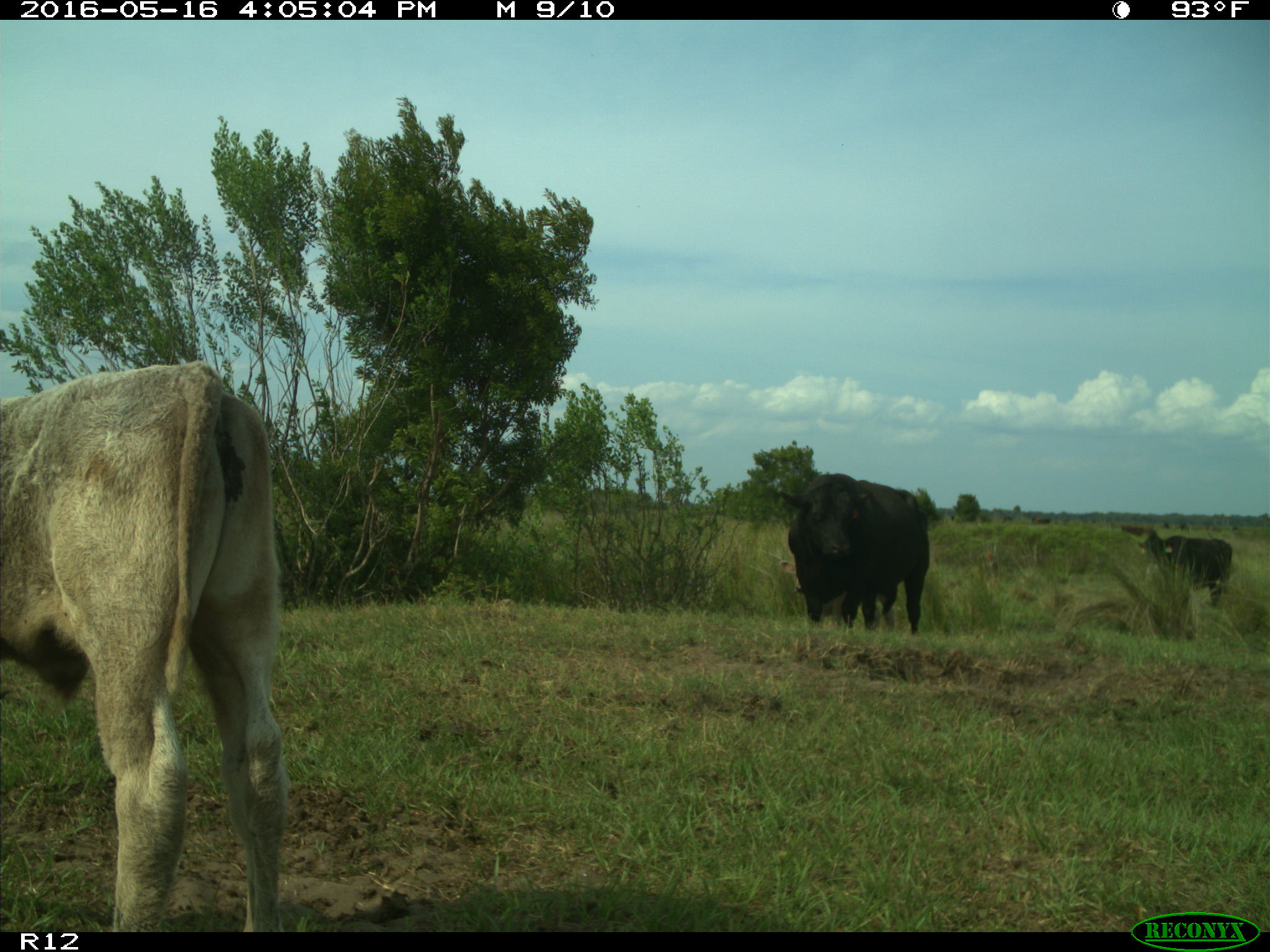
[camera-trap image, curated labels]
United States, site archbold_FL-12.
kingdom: Animalia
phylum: Chordata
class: Mammalia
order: Artiodactyla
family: Bovidae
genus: Bos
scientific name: Bos taurus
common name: domestic cow